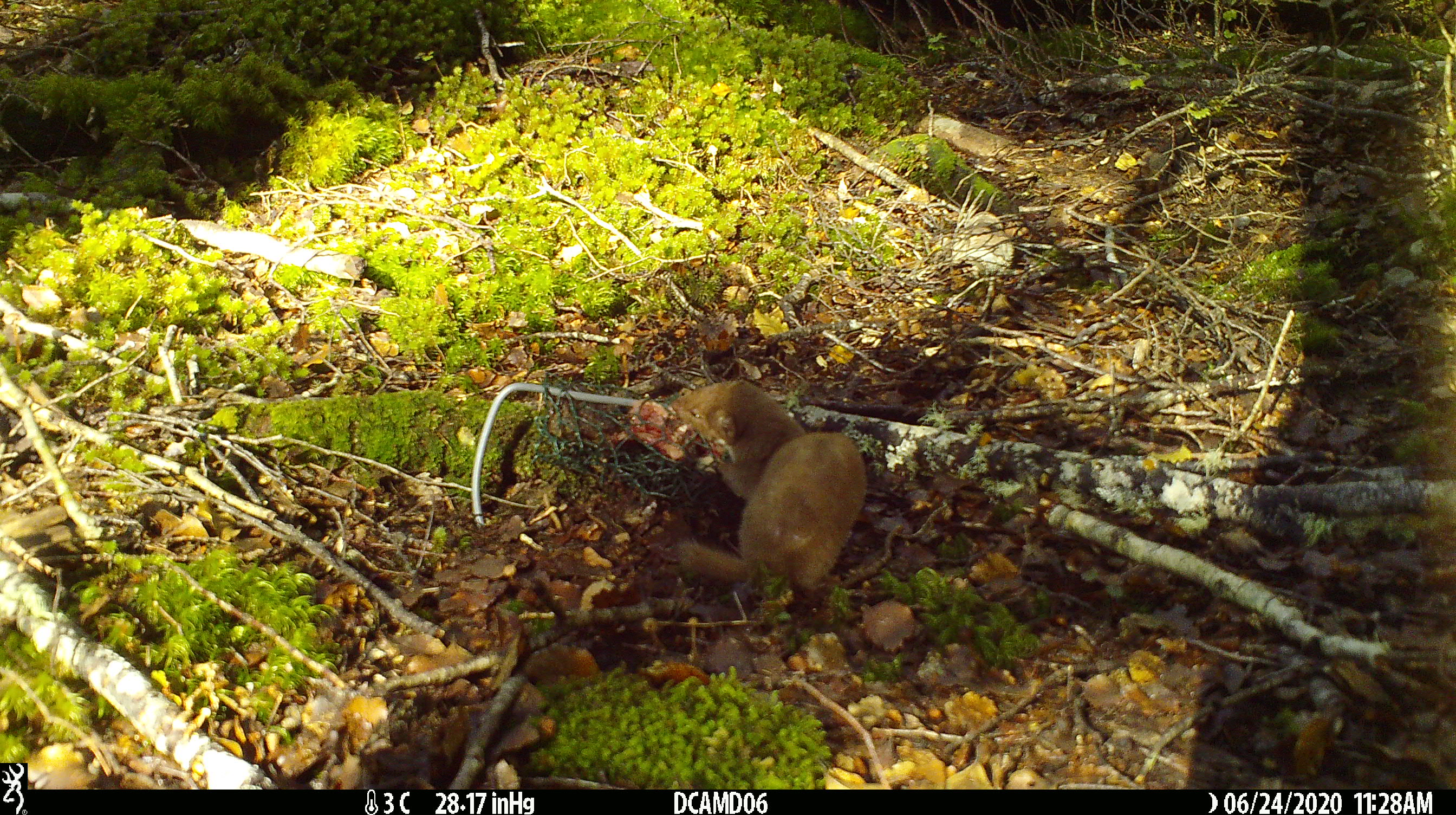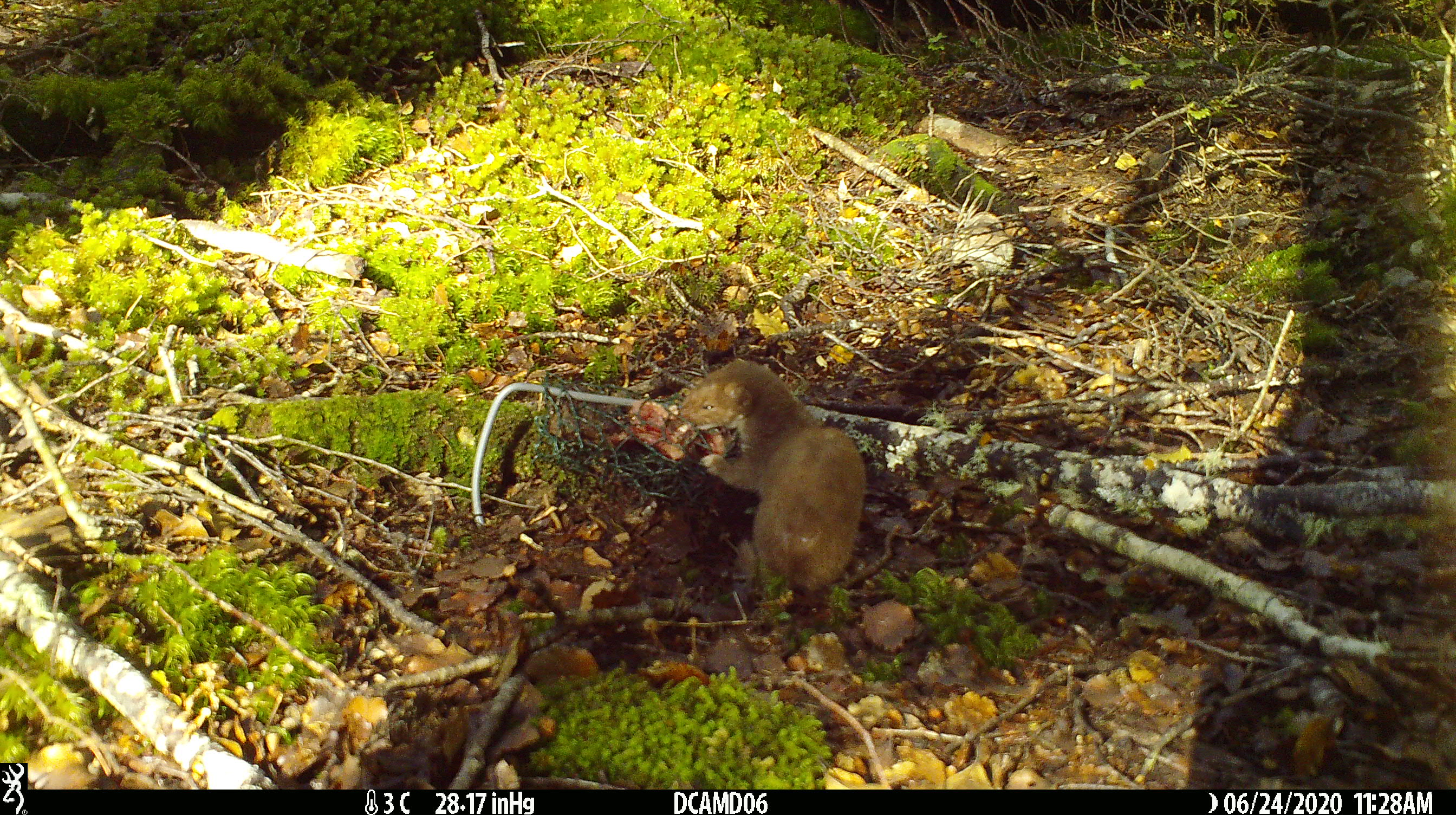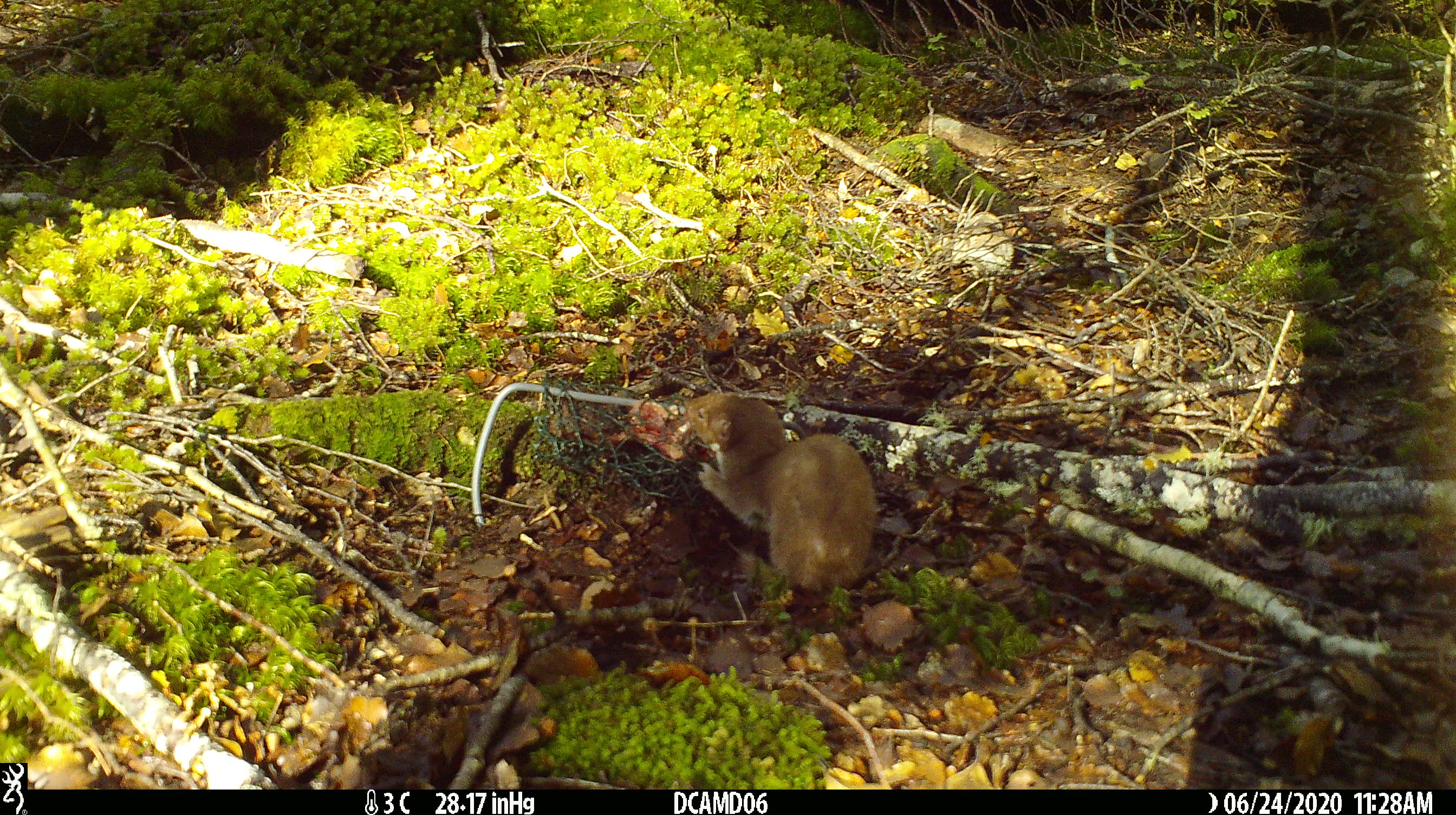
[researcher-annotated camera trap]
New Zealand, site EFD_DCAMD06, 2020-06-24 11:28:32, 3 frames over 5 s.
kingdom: Animalia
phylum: Chordata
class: Mammalia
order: Carnivora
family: Mustelidae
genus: Mustela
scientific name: Mustela nivalis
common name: least weasel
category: weasel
Weasel (least weasel) (Mustela nivalis).